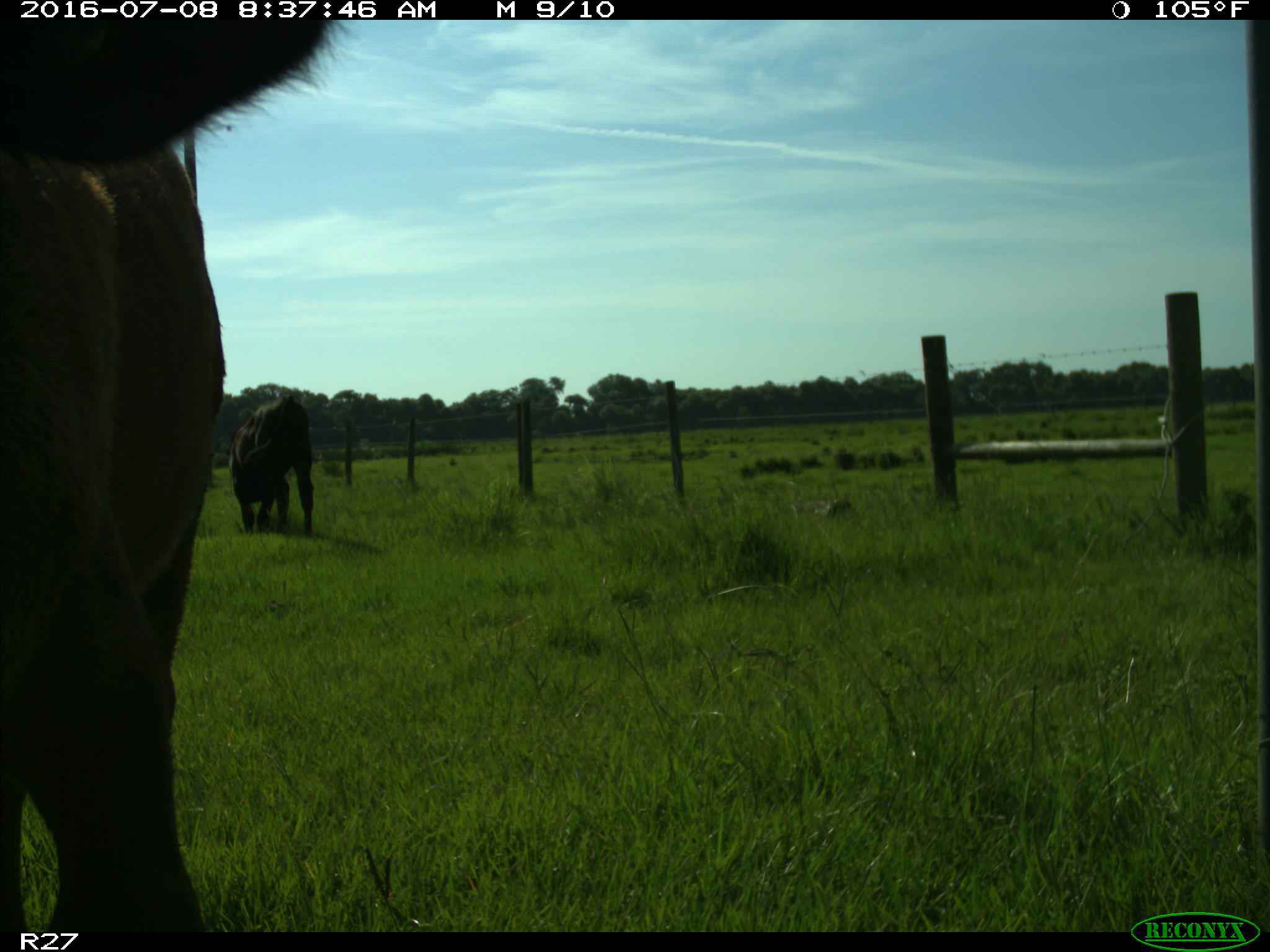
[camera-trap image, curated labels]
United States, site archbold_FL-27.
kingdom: Animalia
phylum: Chordata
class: Mammalia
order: Artiodactyla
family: Bovidae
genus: Bos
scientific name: Bos taurus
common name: domestic cow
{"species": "Bos taurus (domestic cow)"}